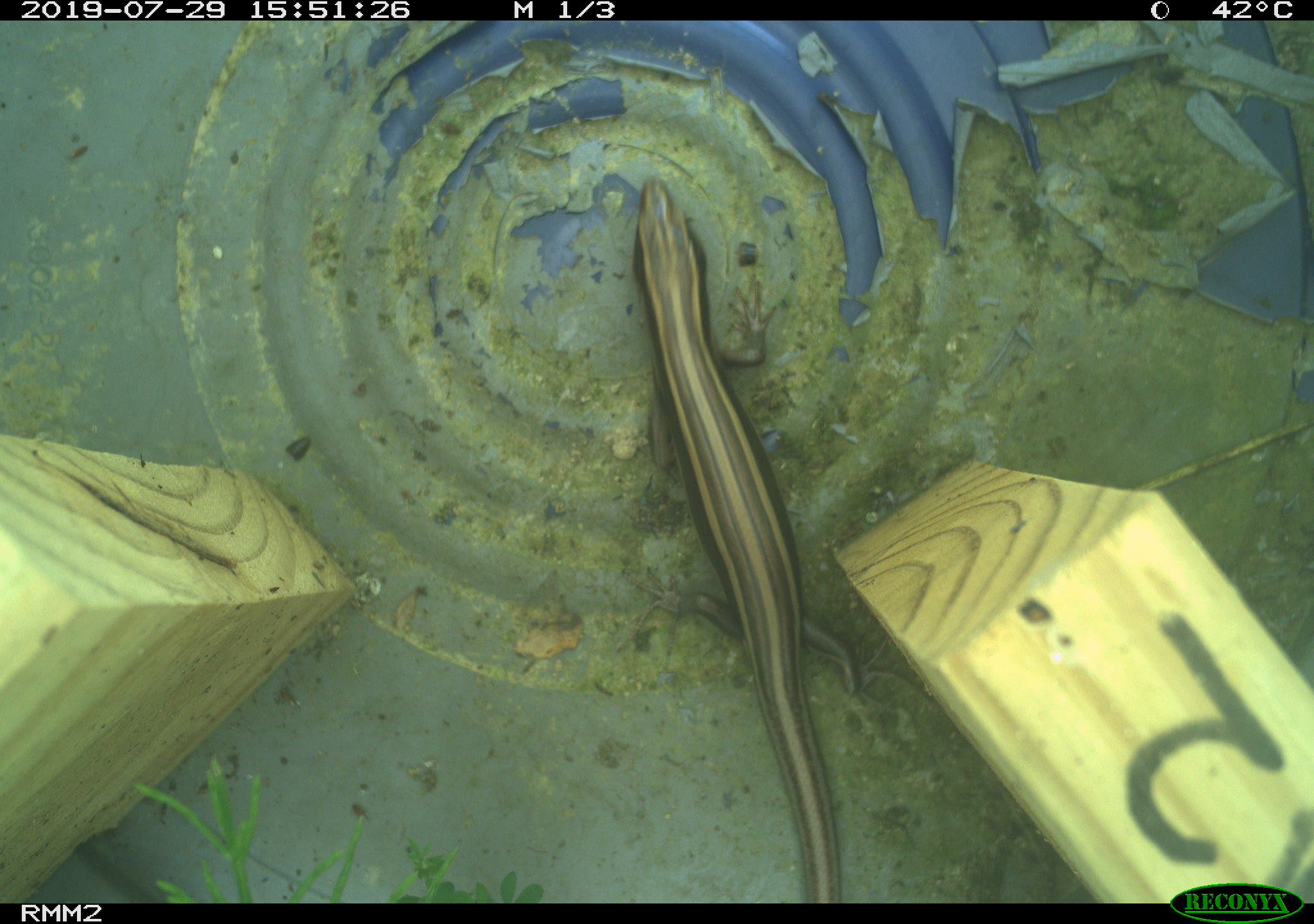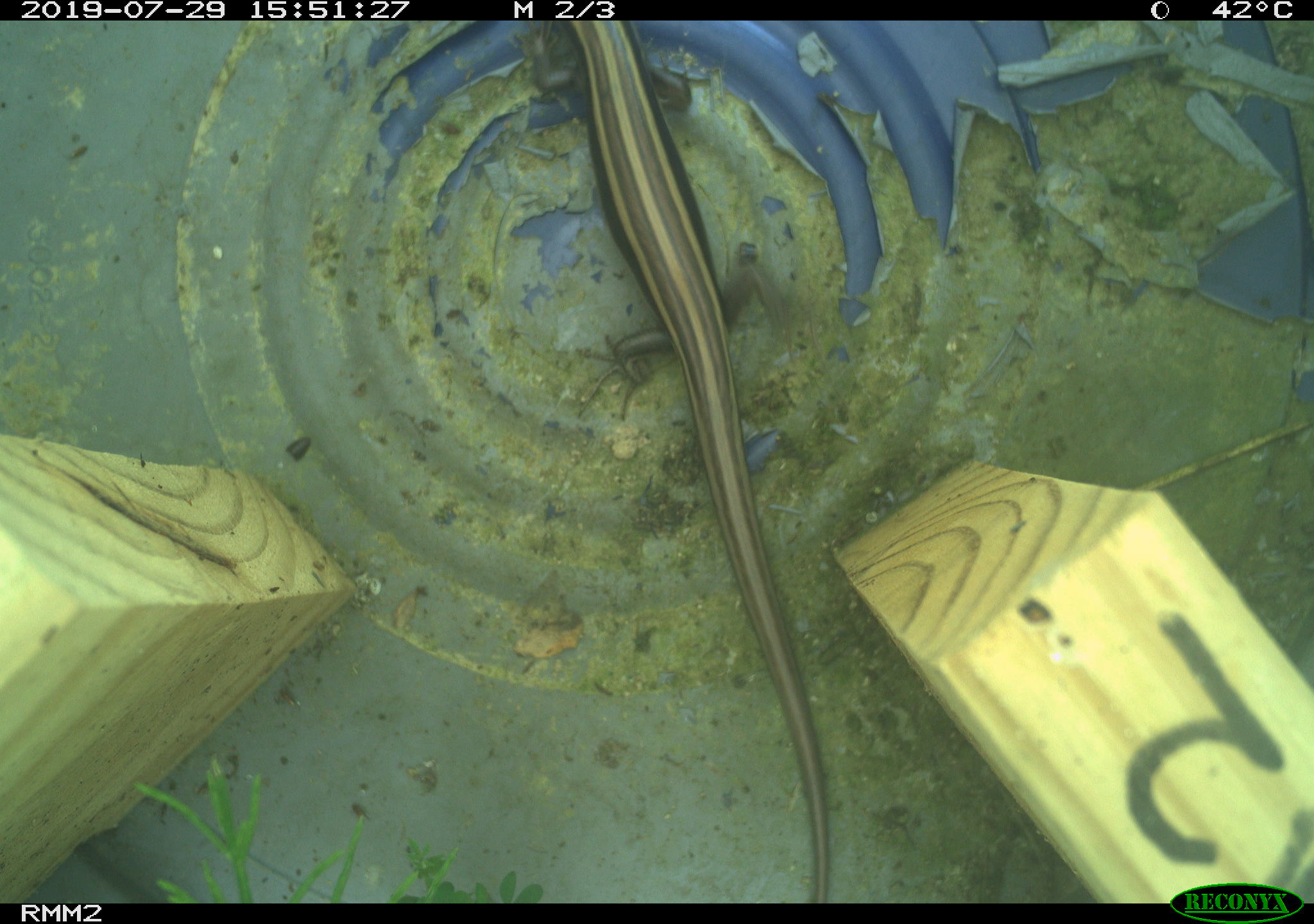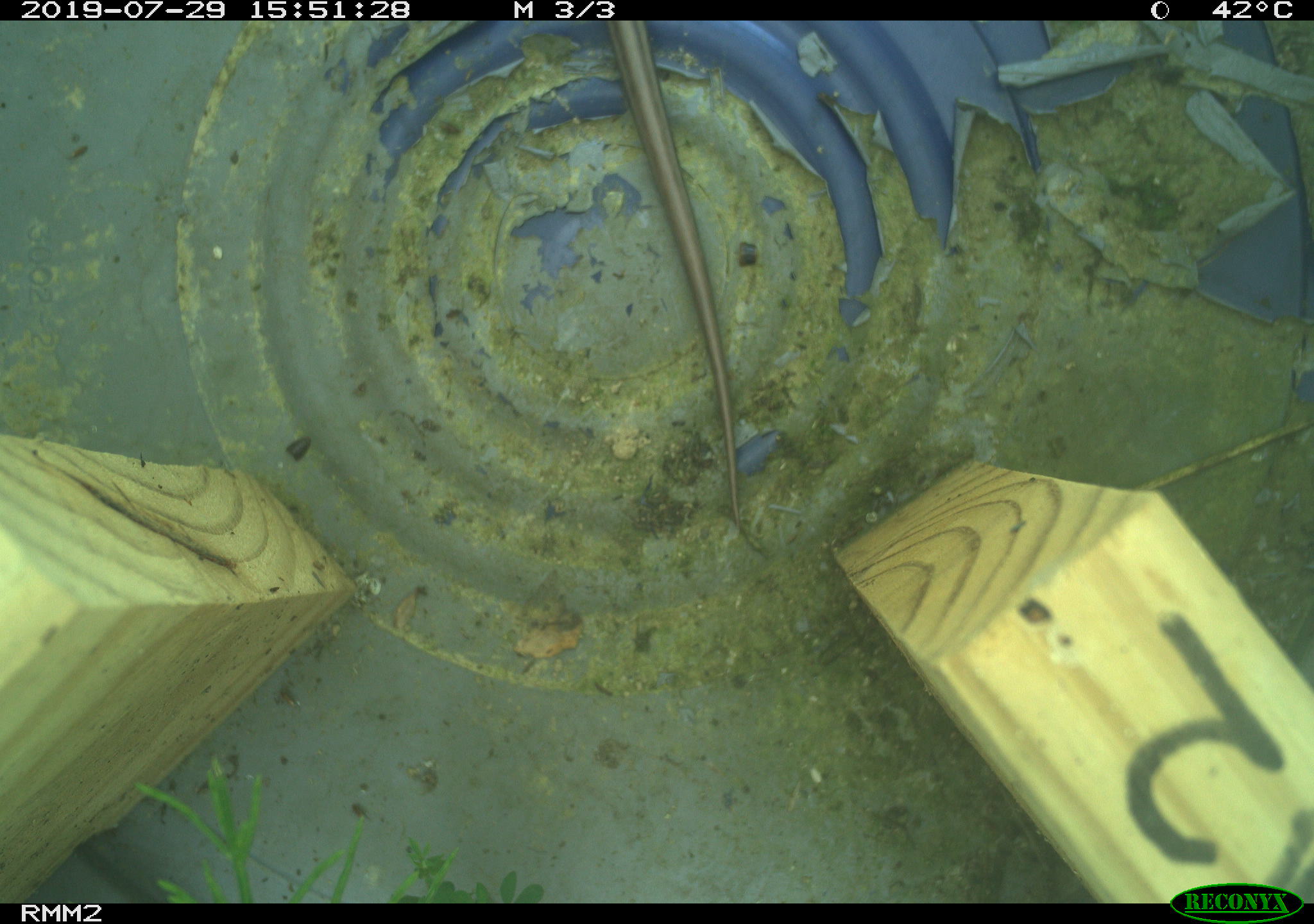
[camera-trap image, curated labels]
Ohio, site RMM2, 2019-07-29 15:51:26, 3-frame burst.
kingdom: Animalia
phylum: Chordata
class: Reptilia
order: Squamata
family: Scincidae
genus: Plestiodon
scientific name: Plestiodon fasciatus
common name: common five-lined skink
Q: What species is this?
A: Common five-lined skink (Plestiodon fasciatus).